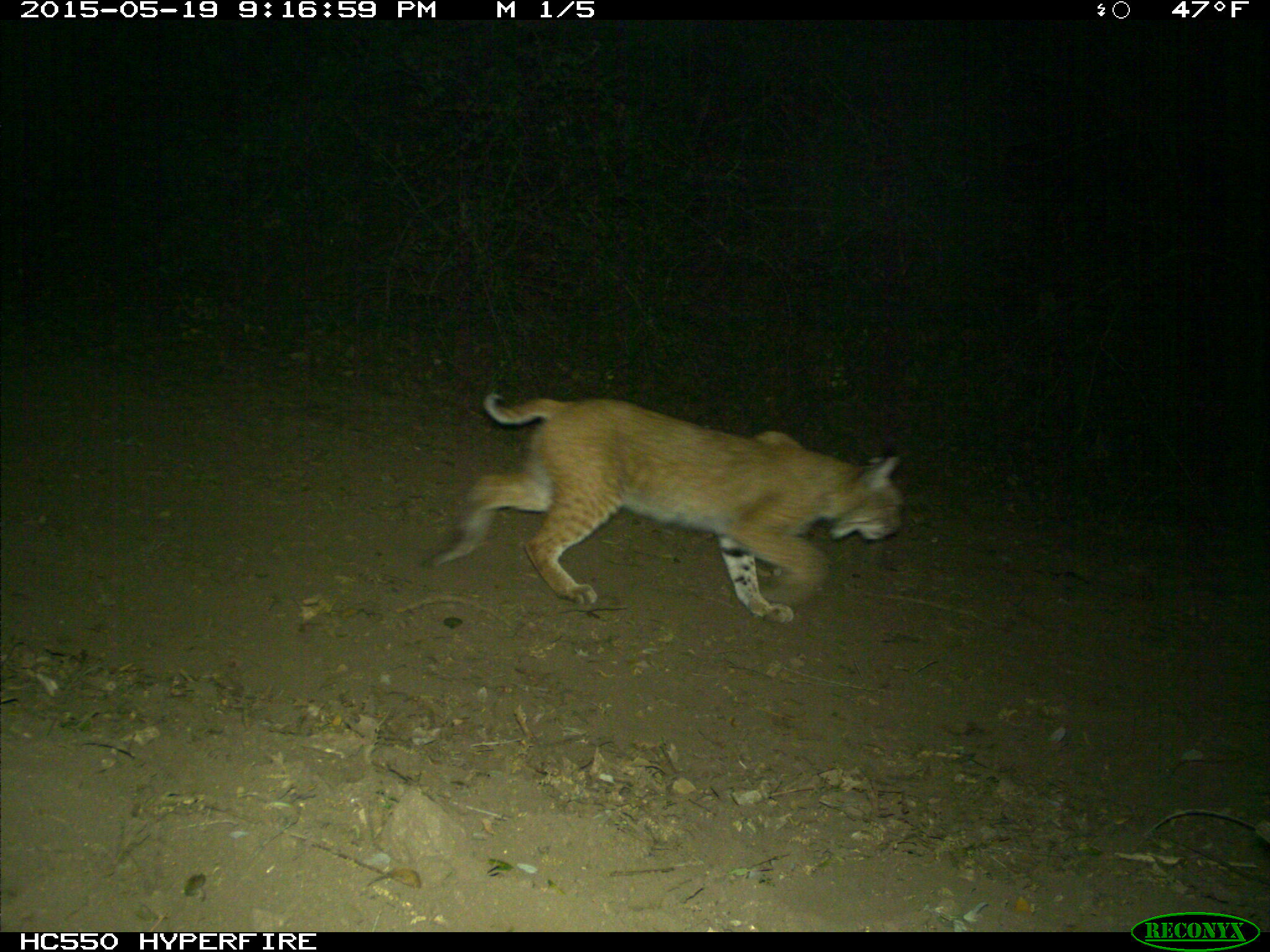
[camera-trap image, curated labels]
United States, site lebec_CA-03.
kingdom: Animalia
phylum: Chordata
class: Mammalia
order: Carnivora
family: Felidae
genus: Lynx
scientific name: Lynx rufus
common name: bobcat